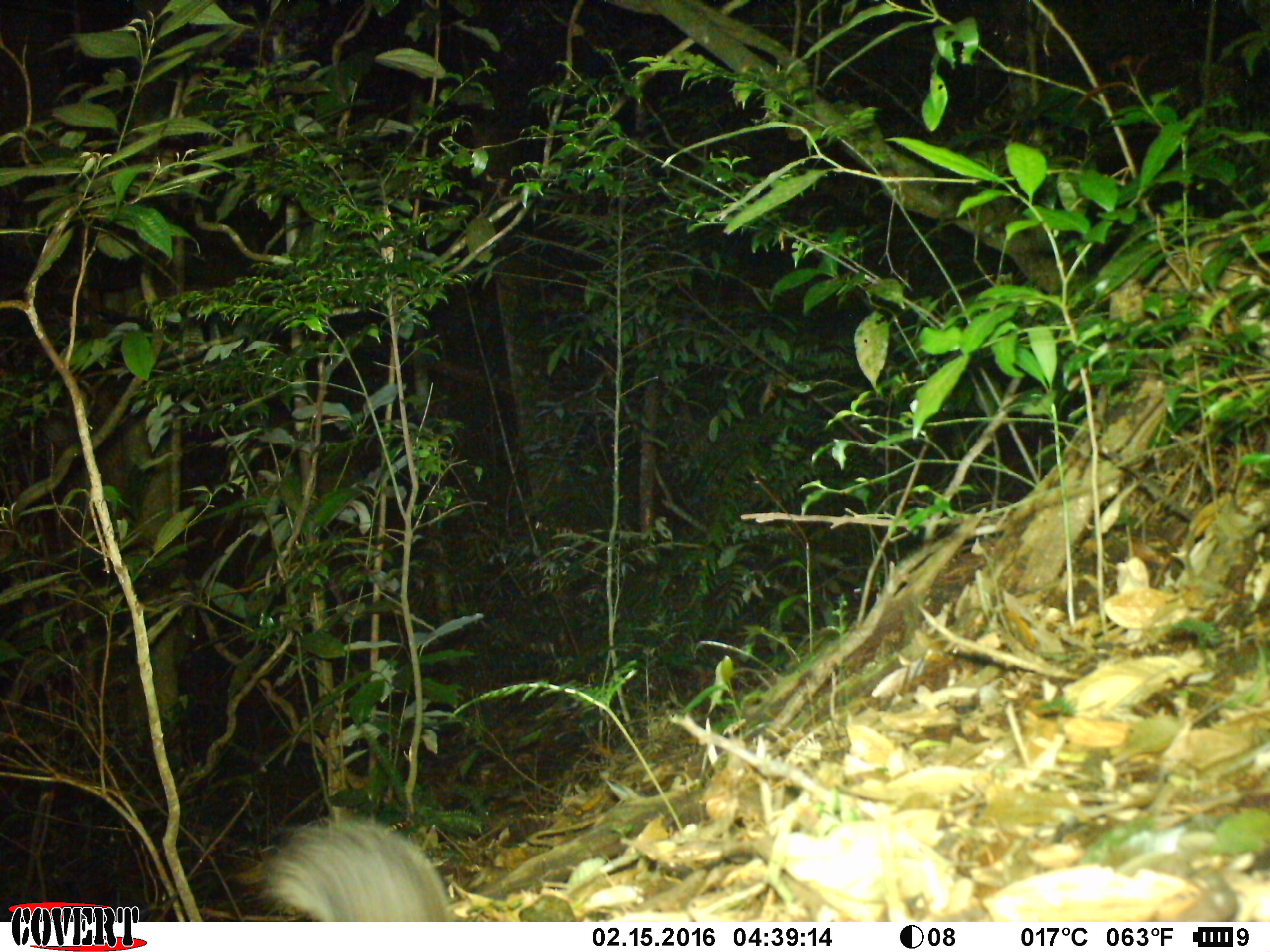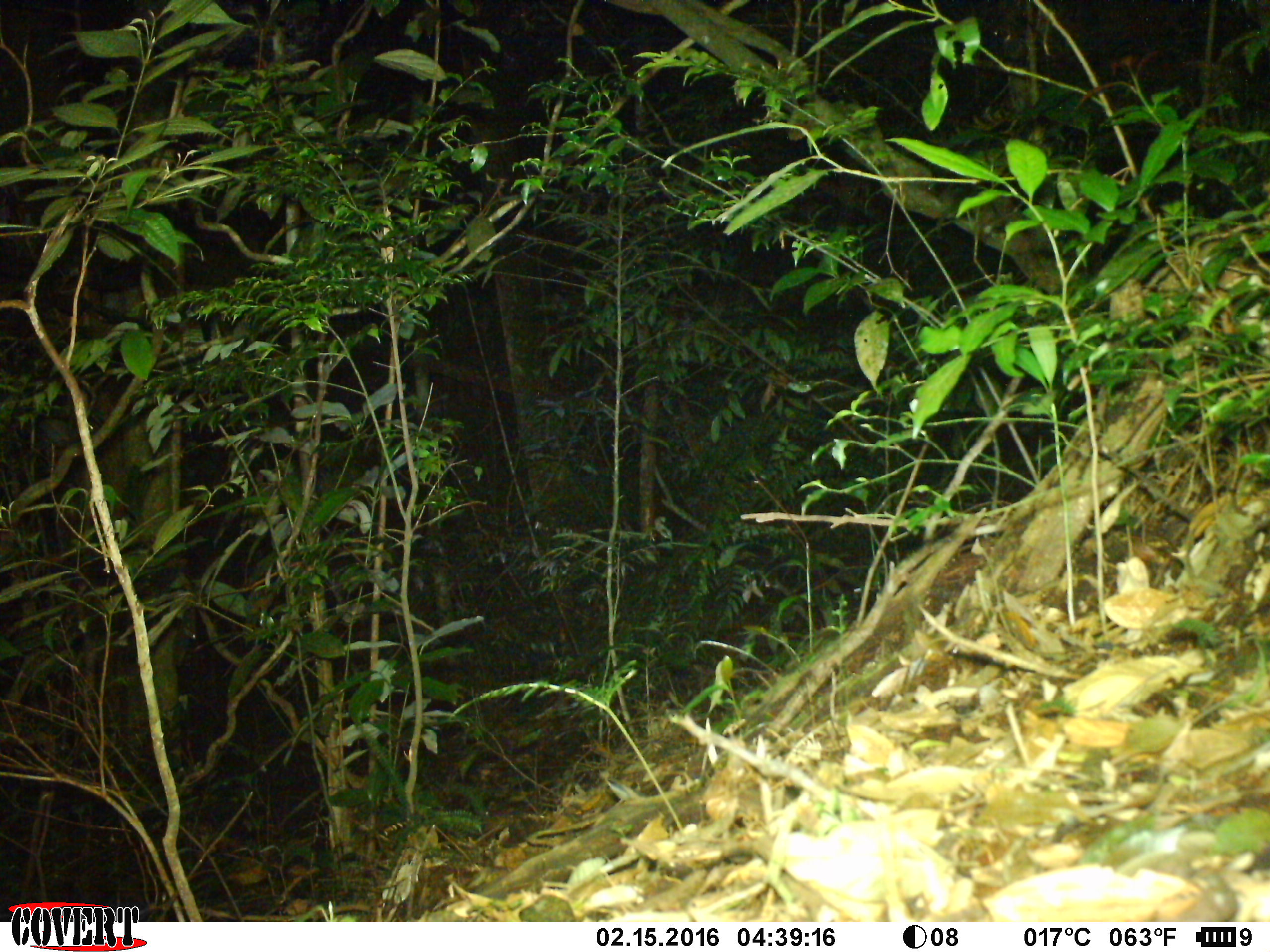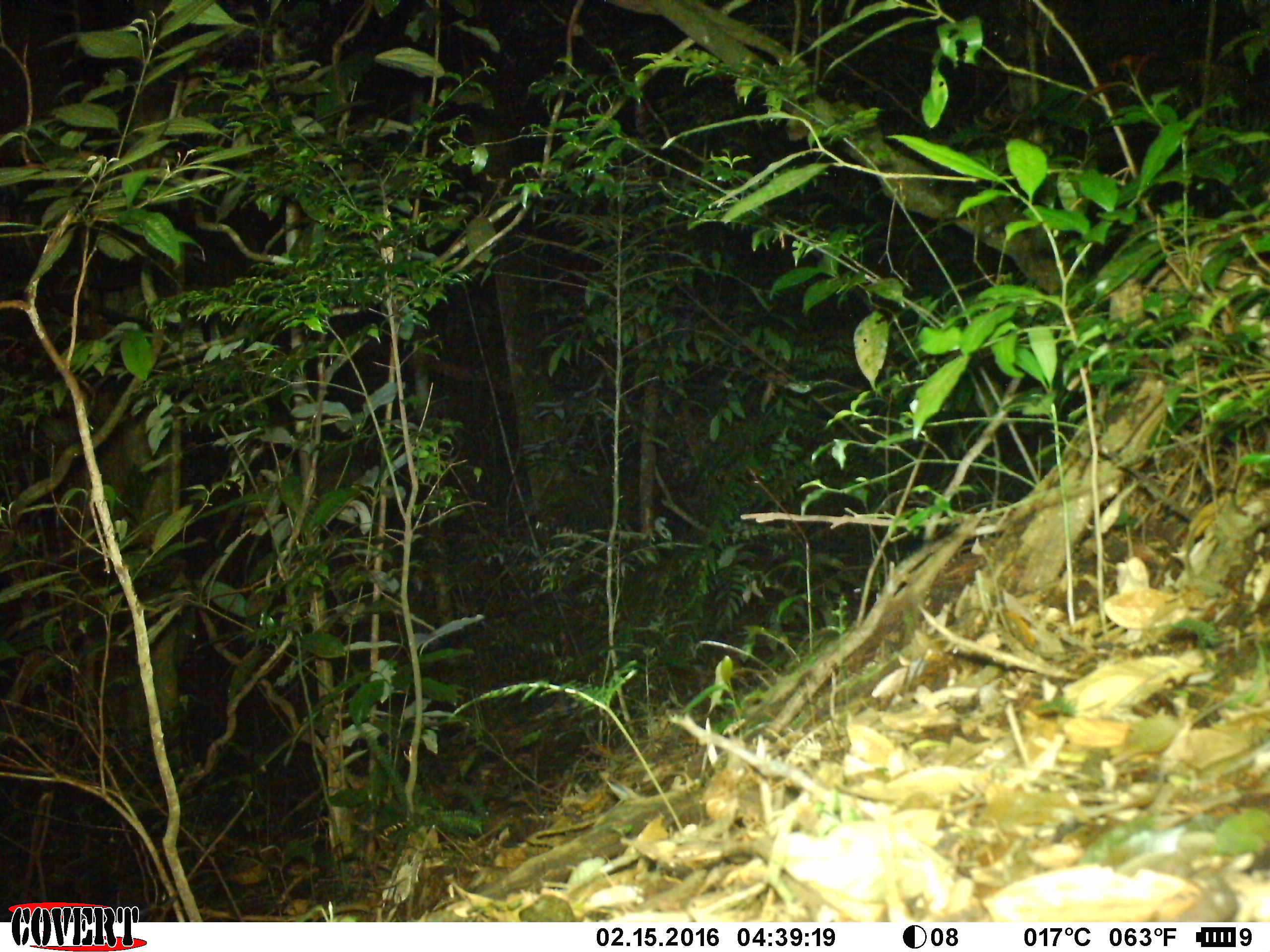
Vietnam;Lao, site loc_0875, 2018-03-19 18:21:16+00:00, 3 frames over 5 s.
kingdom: Animalia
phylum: Chordata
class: Mammalia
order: Carnivora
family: Mustelidae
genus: Melogale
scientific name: Melogale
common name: ferret badger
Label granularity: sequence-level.